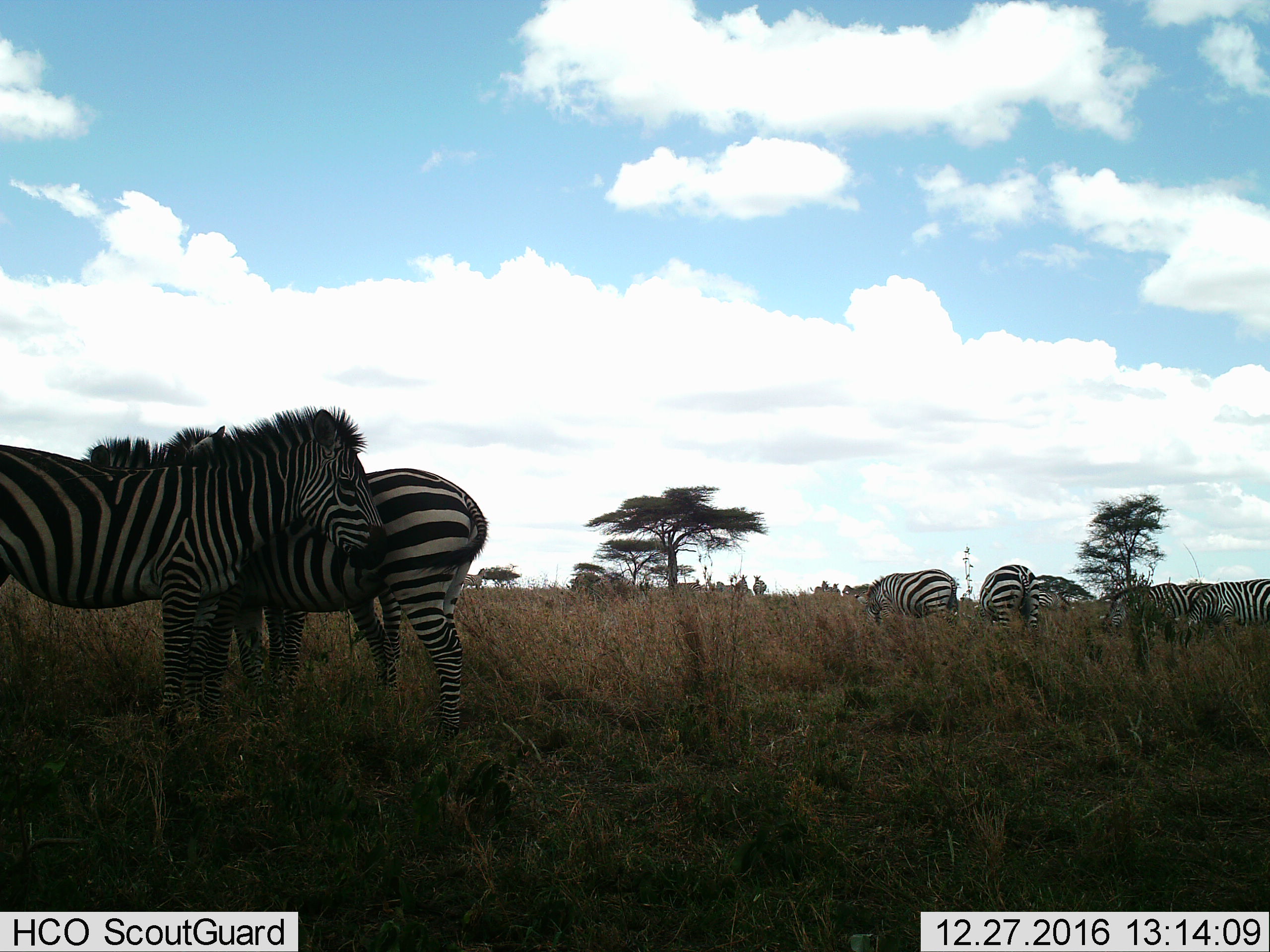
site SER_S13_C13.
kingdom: Animalia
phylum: Chordata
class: Mammalia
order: Perissodactyla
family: Equidae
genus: Equus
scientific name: Equus quagga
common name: plains zebra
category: zebraplains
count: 11-50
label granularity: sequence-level